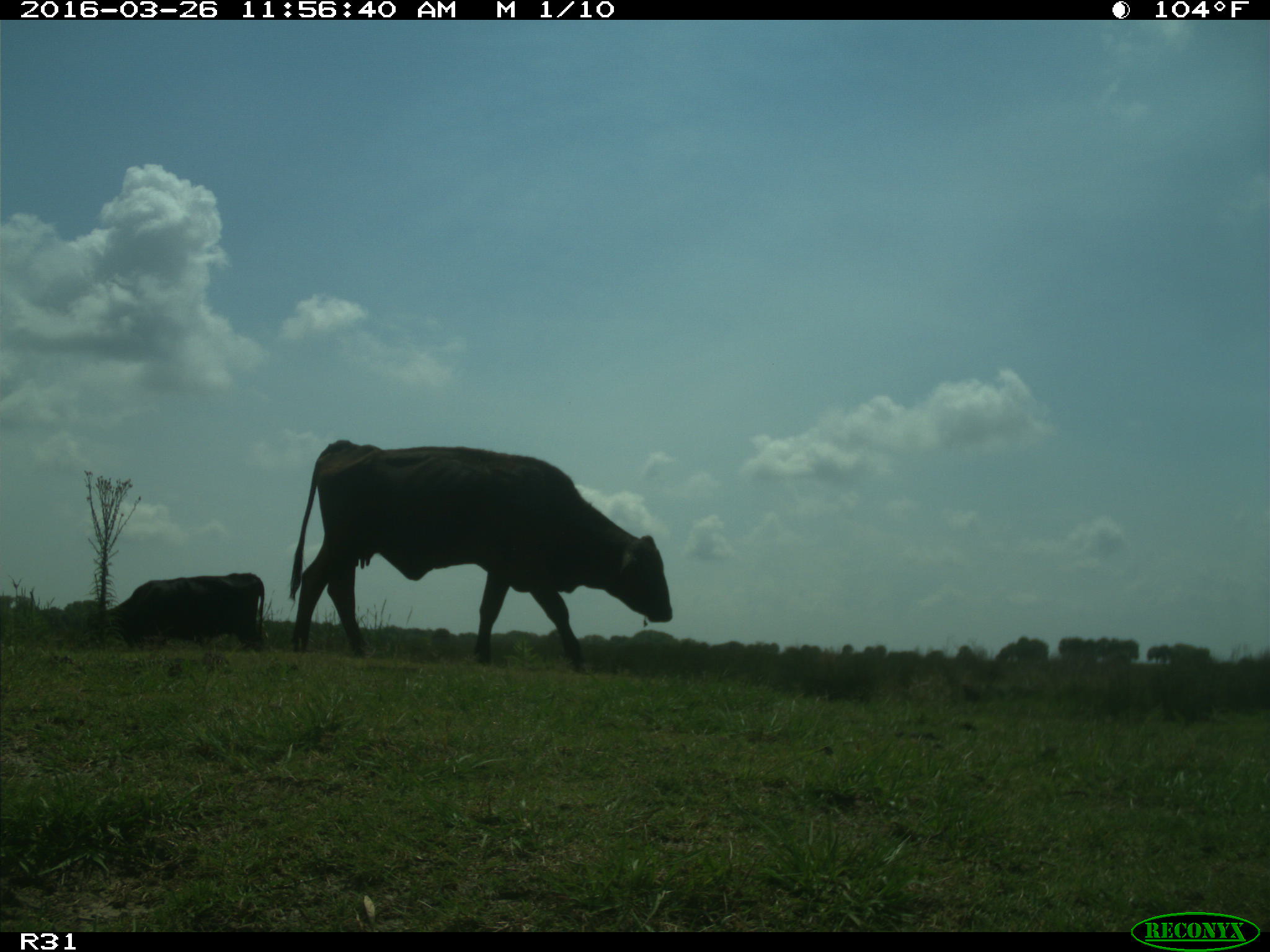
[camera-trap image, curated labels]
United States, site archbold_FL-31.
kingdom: Animalia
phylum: Chordata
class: Mammalia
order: Artiodactyla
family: Bovidae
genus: Bos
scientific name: Bos taurus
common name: domestic cow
Bos taurus (domestic cow).